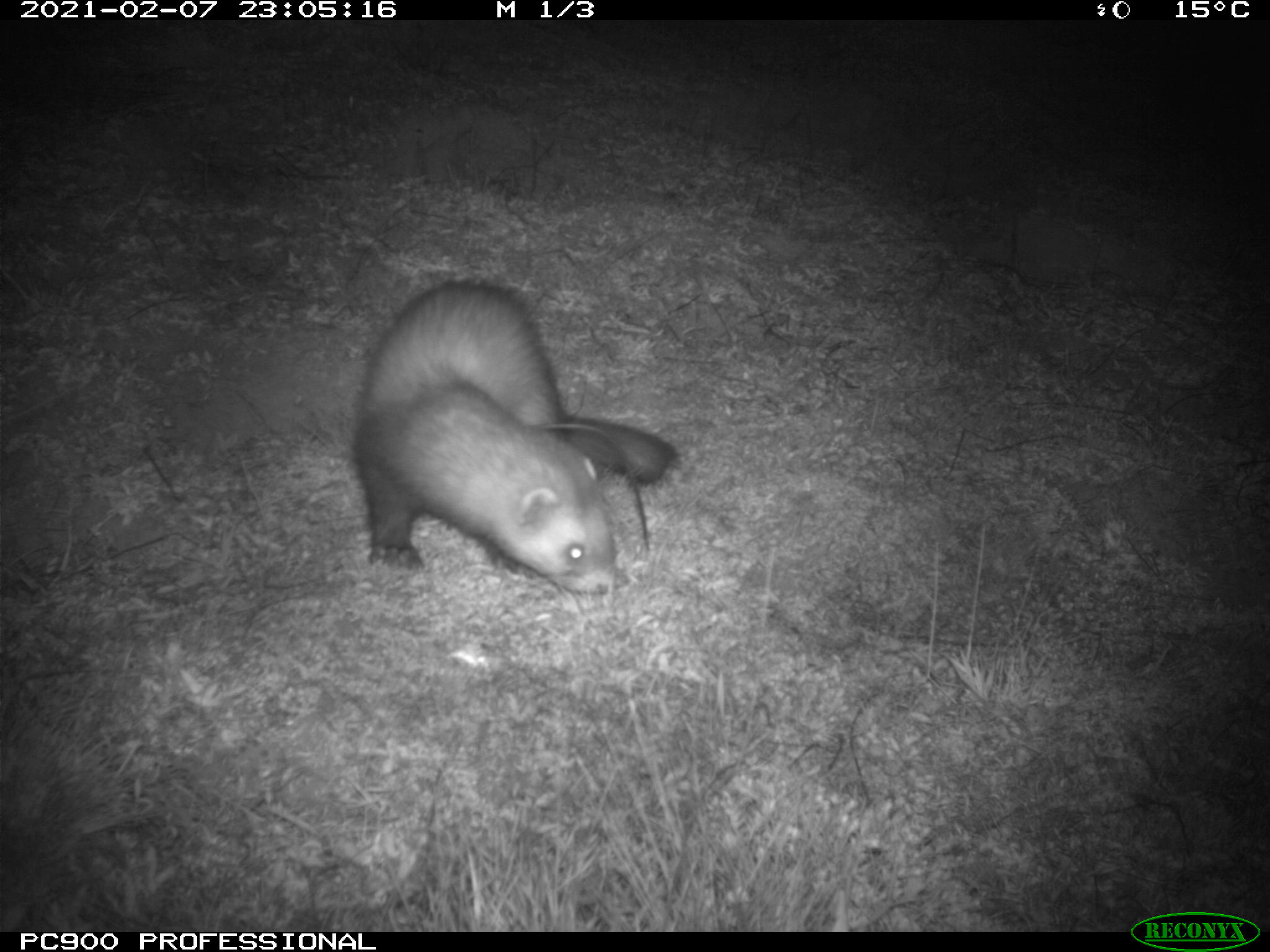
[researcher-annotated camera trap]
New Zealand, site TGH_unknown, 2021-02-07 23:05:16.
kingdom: Animalia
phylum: Chordata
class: Mammalia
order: Carnivora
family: Mustelidae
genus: Mustela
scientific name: Mustela furo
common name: ferret